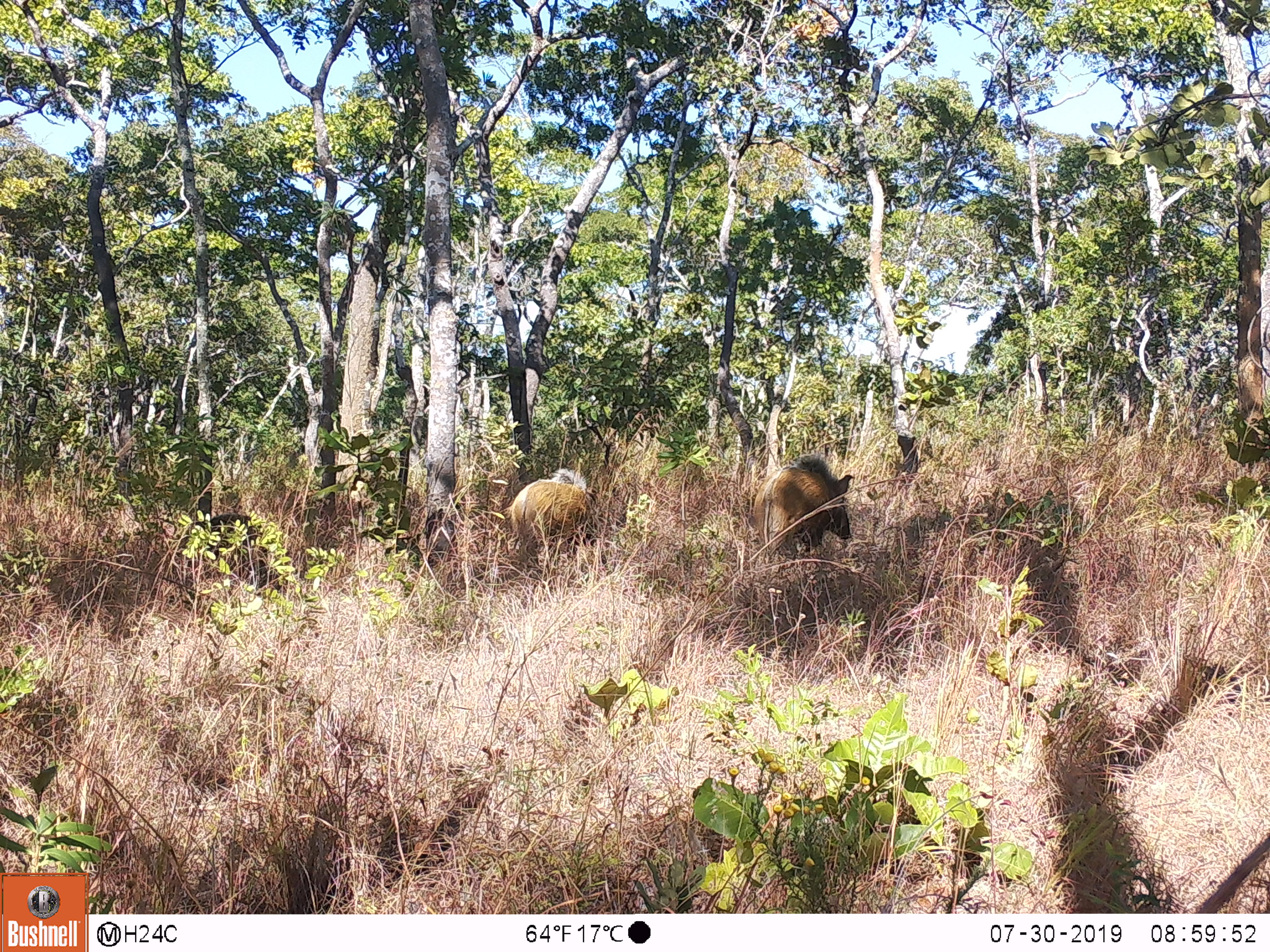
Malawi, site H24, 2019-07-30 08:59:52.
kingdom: Animalia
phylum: Chordata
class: Mammalia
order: Artiodactyla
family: Suidae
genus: Potamochoerus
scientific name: Potamochoerus larvatus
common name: bushpig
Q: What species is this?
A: Bushpig (Potamochoerus larvatus).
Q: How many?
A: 2.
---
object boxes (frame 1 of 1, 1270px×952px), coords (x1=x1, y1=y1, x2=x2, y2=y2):
bushpig: (x1=751, y1=449, x2=852, y2=555); (x1=506, y1=459, x2=598, y2=562)